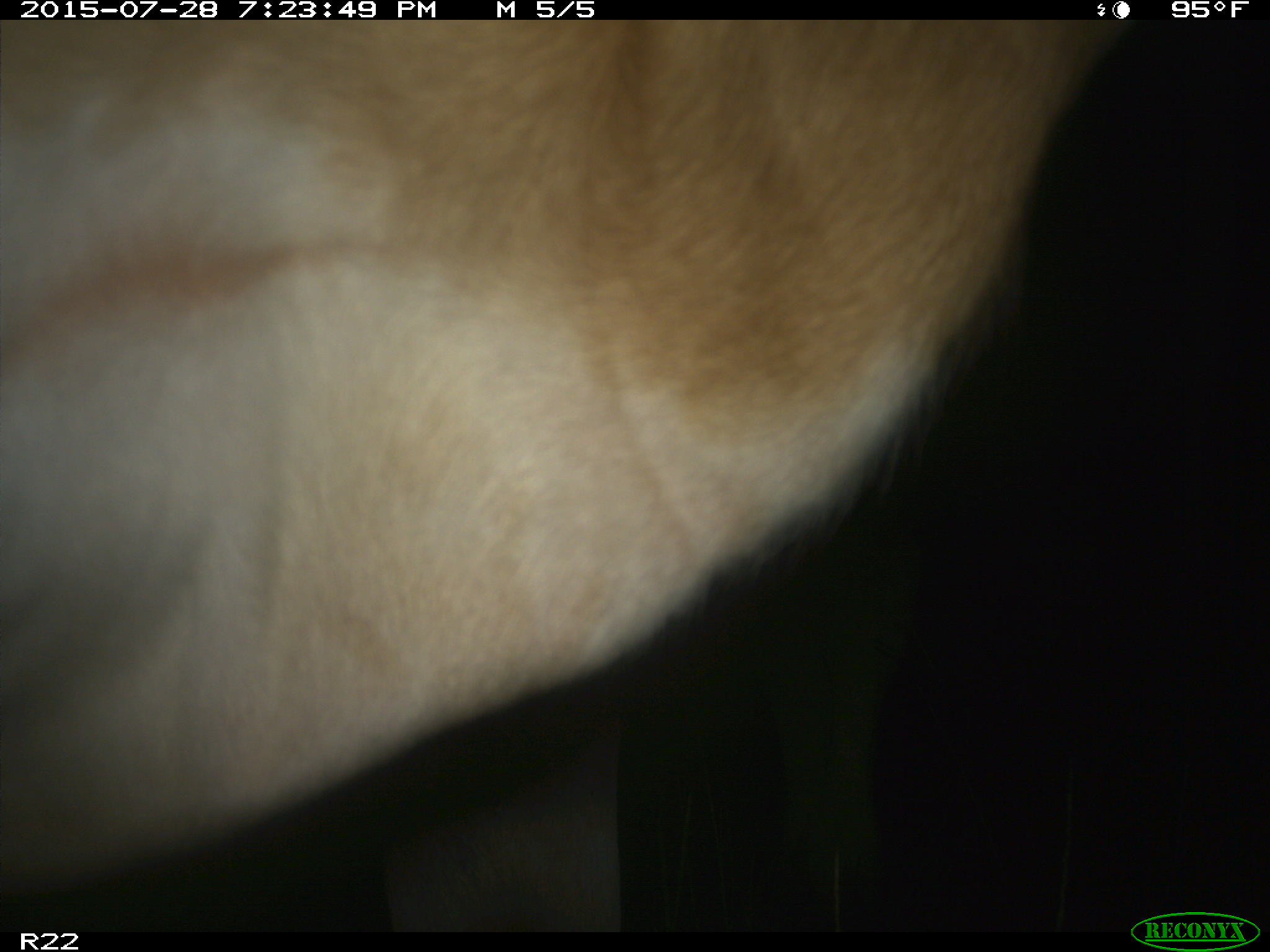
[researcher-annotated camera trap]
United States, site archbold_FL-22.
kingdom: Animalia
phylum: Chordata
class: Mammalia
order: Artiodactyla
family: Bovidae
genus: Bos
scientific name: Bos taurus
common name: domestic cow